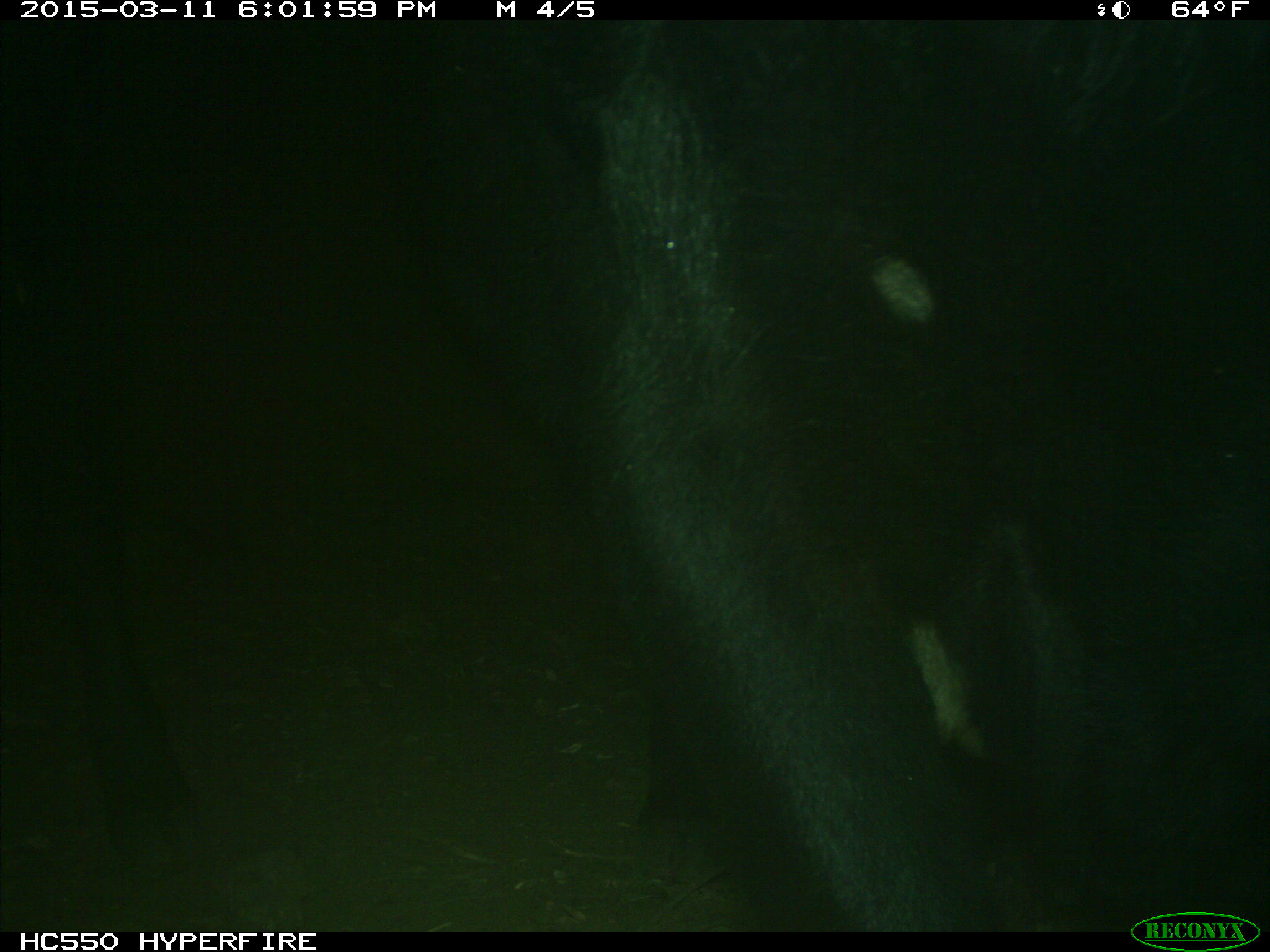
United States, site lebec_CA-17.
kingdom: Animalia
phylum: Chordata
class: Mammalia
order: Artiodactyla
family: Bovidae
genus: Bos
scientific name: Bos taurus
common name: domestic cow